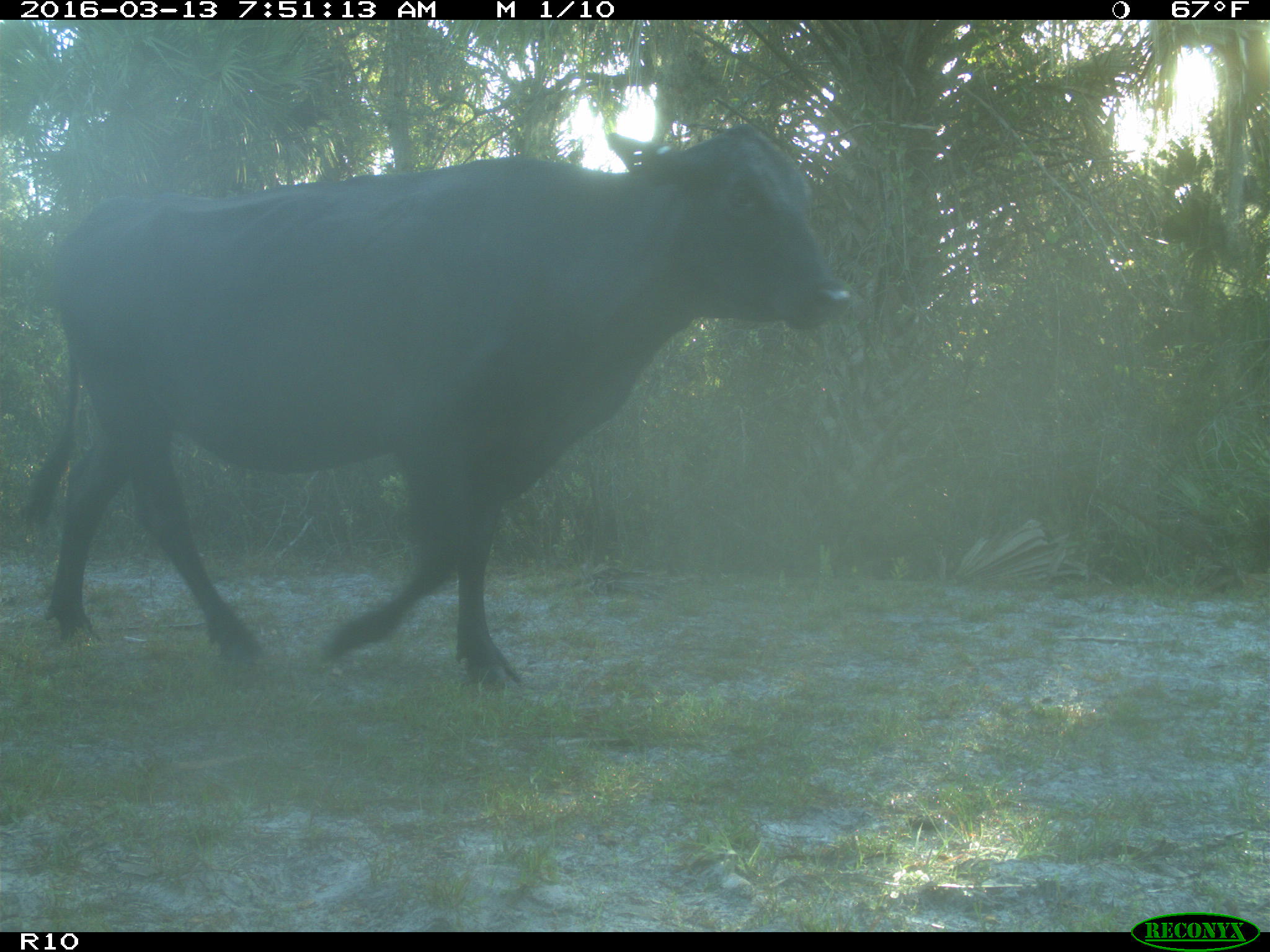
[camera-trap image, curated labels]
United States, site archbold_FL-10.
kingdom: Animalia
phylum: Chordata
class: Mammalia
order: Artiodactyla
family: Bovidae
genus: Bos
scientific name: Bos taurus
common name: domestic cow